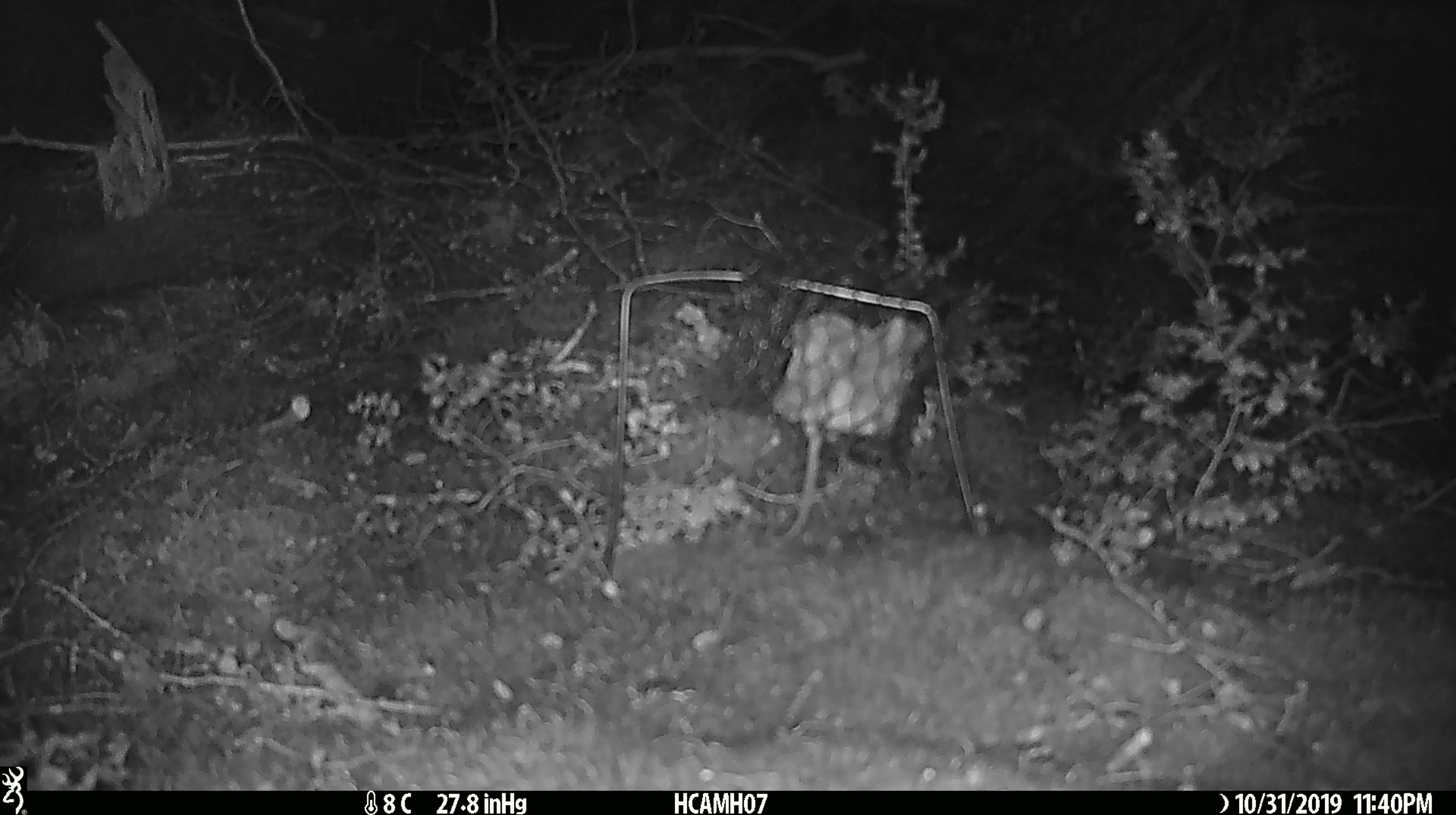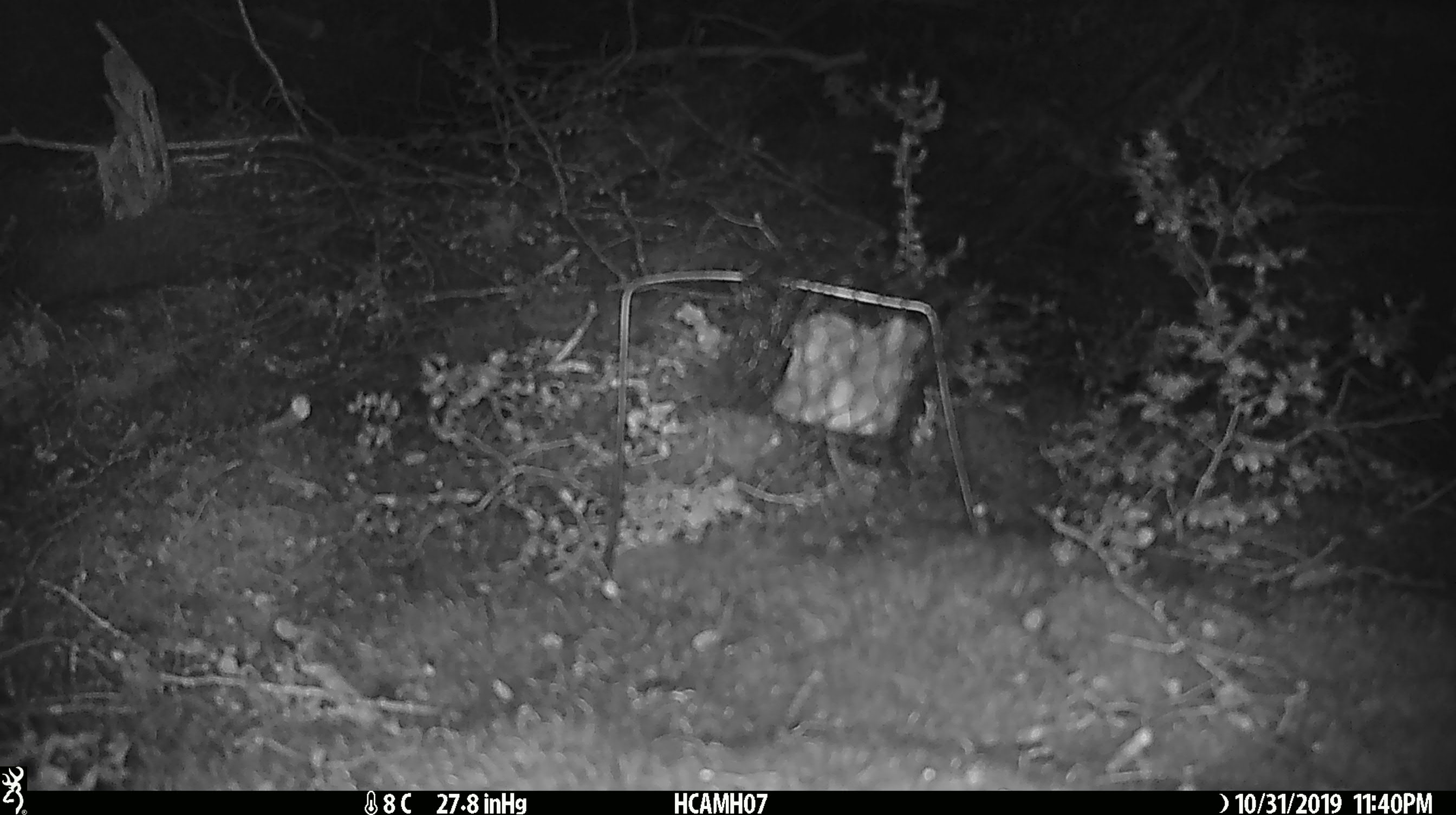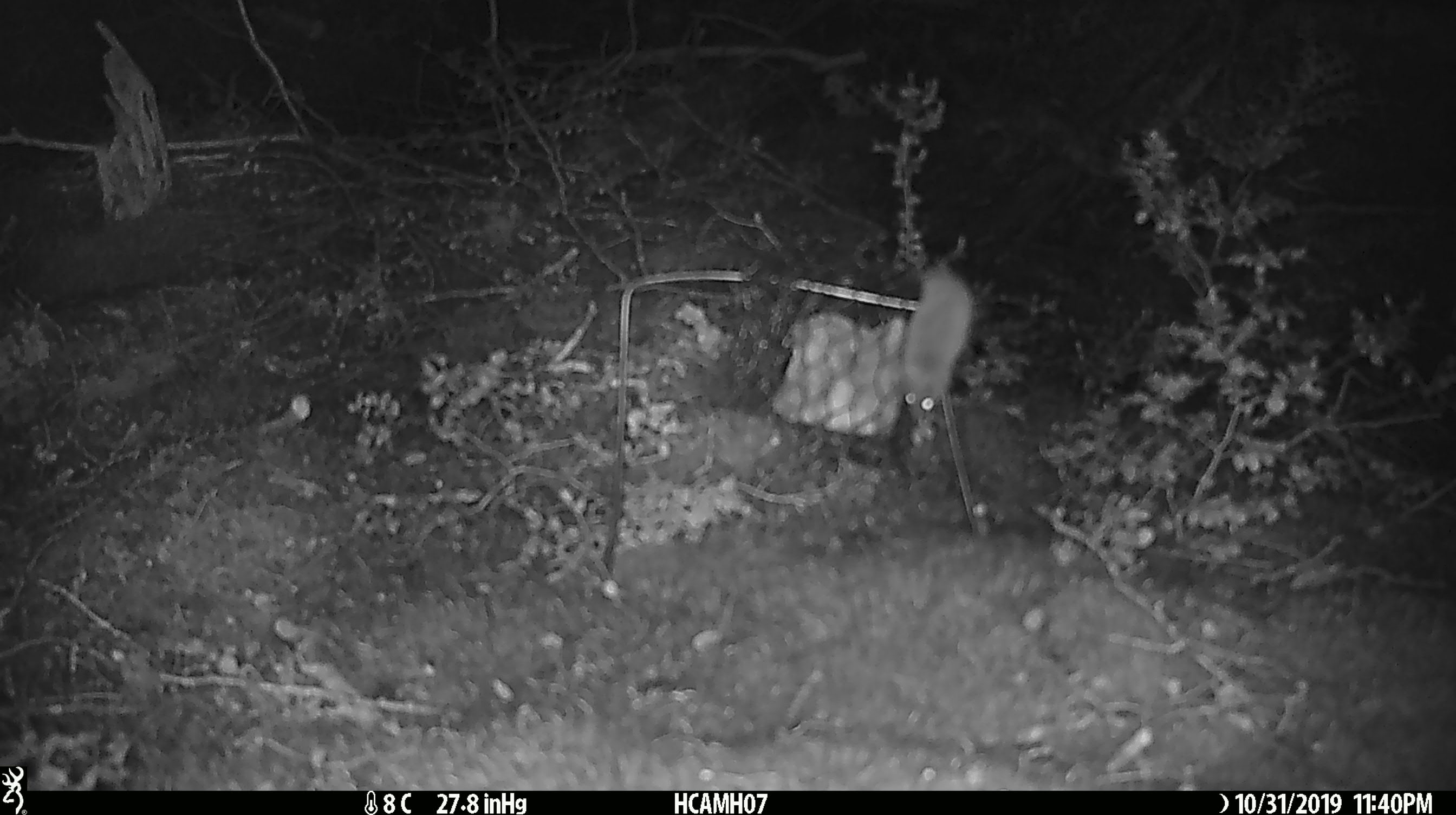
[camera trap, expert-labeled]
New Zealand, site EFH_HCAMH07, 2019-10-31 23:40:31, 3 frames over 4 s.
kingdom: Animalia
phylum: Chordata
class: Mammalia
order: Rodentia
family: Muridae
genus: Mus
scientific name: Mus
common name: mouse